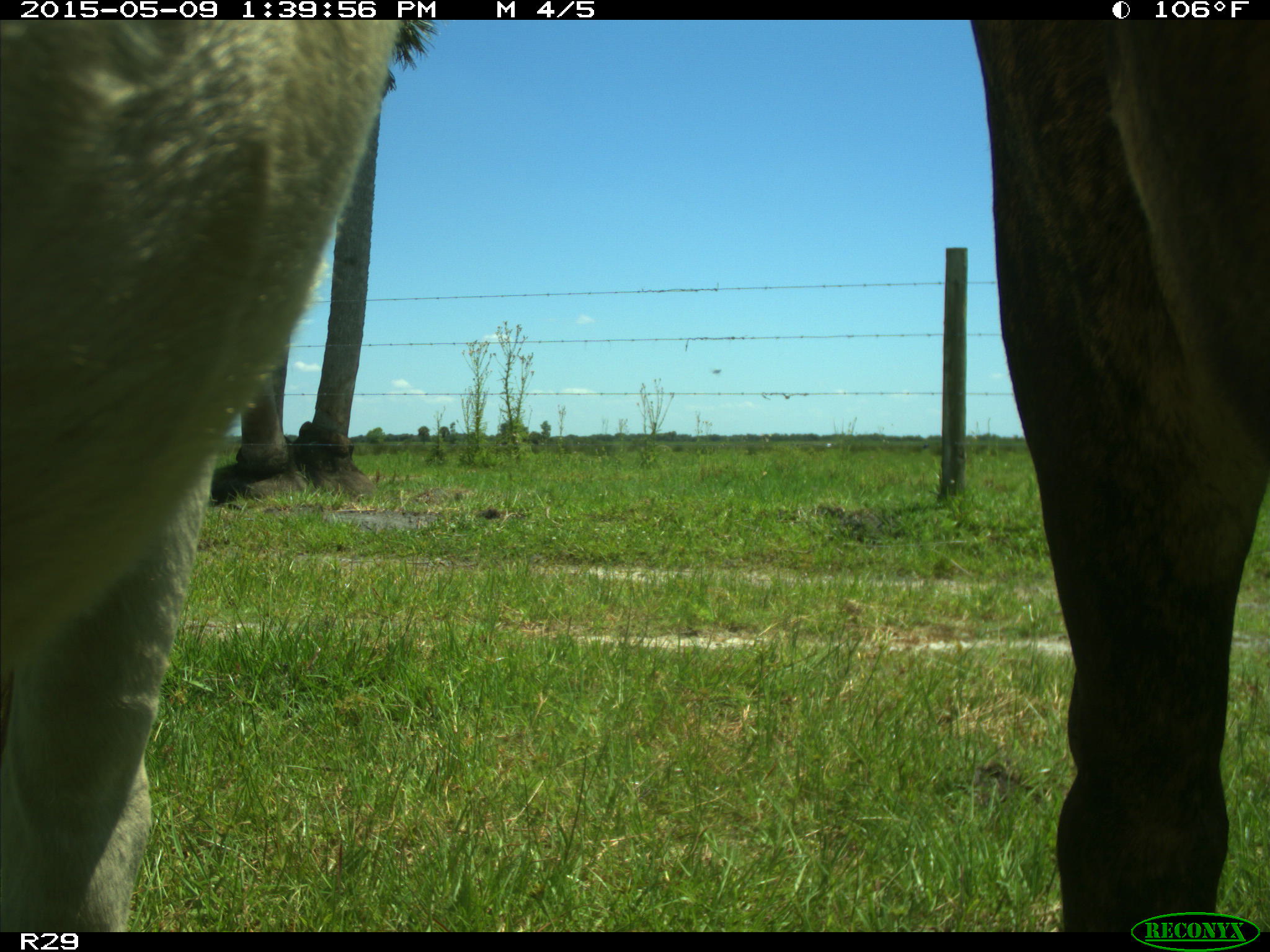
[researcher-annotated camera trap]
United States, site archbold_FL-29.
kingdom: Animalia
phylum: Chordata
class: Mammalia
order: Artiodactyla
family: Bovidae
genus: Bos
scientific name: Bos taurus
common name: domestic cow